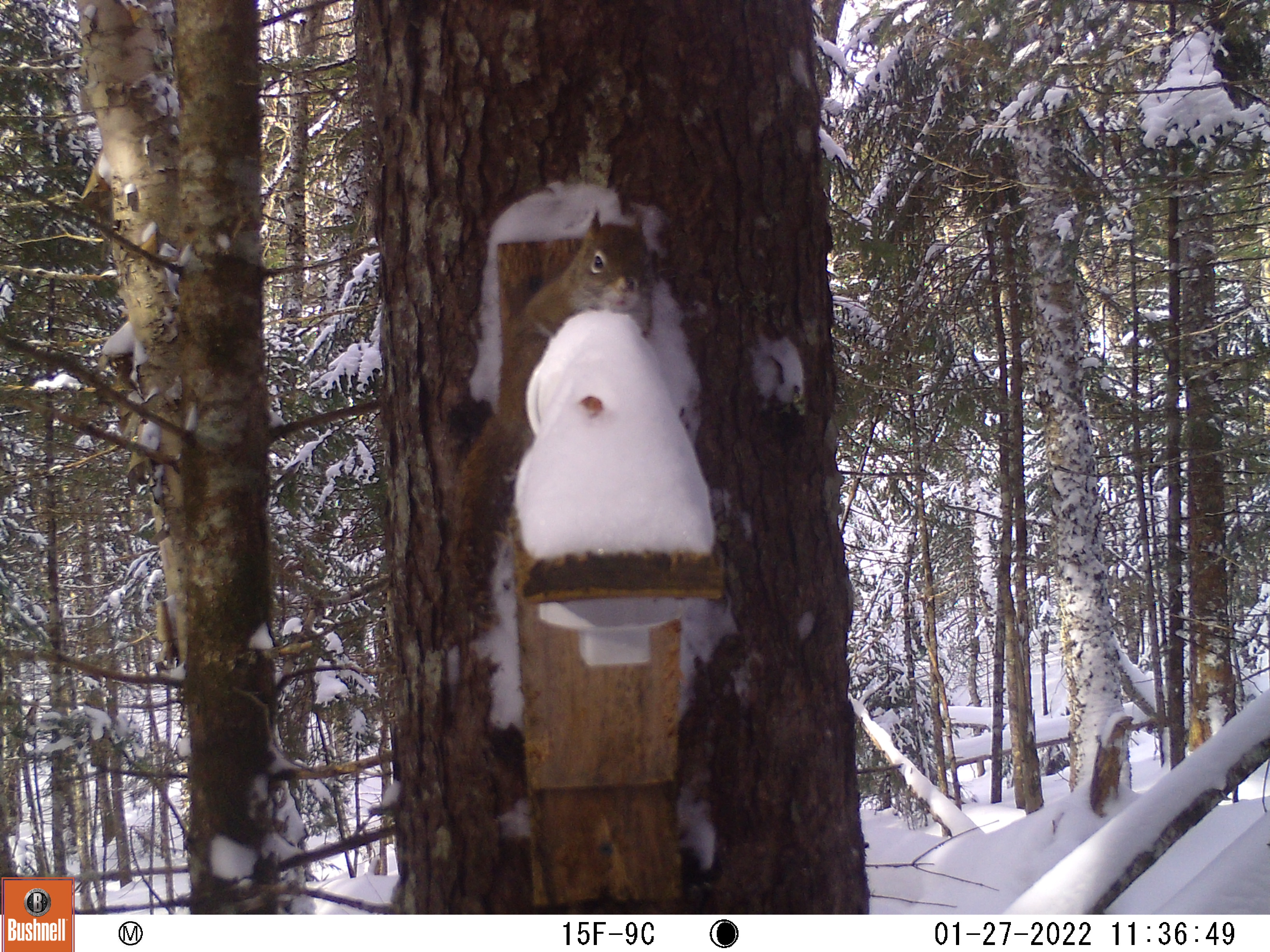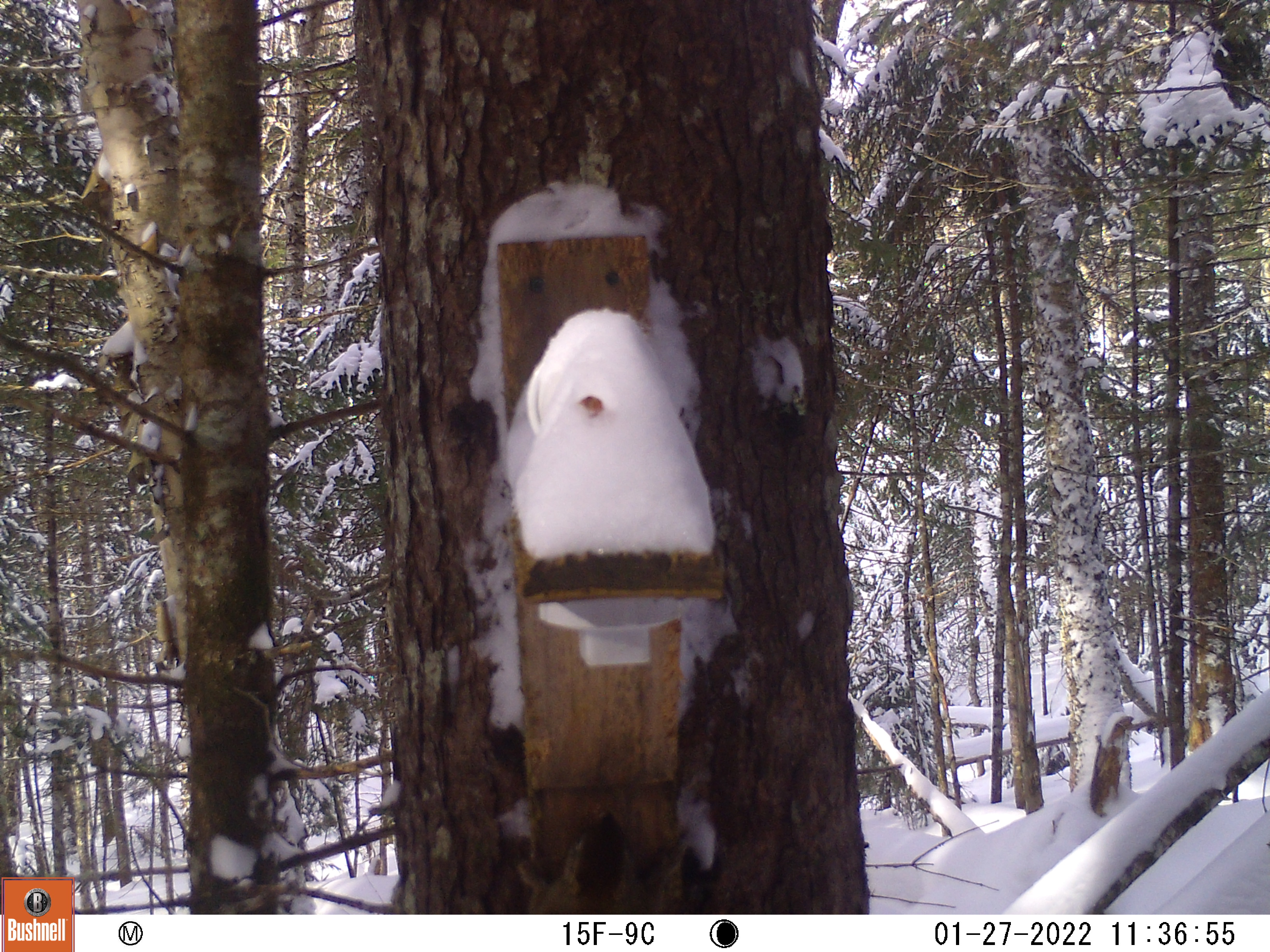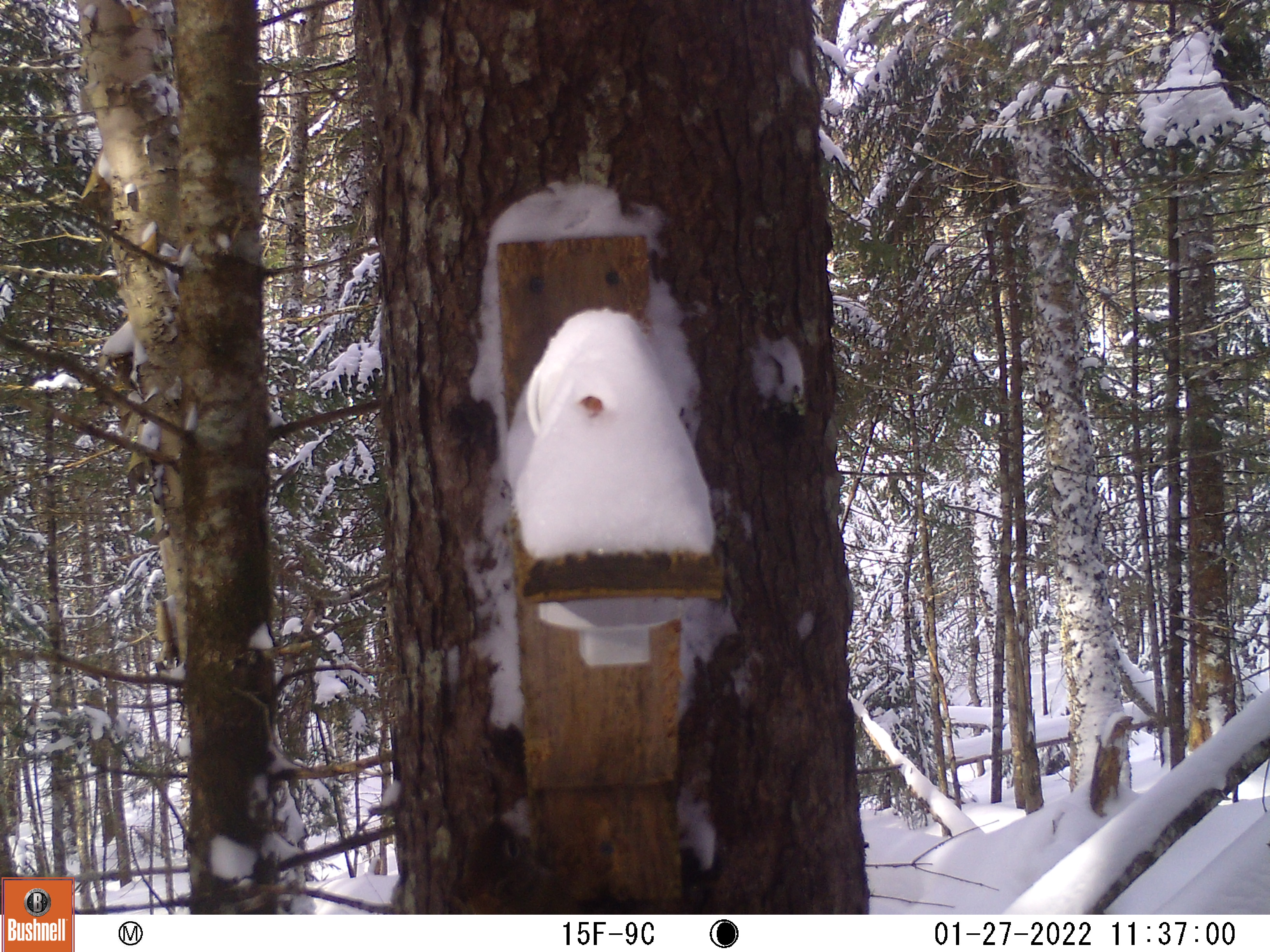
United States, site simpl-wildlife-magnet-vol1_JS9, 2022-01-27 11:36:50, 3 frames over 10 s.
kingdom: Animalia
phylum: Chordata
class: Mammalia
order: Rodentia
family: Sciuridae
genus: Tamiasciurus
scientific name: Tamiasciurus hudsonicus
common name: red squirrel